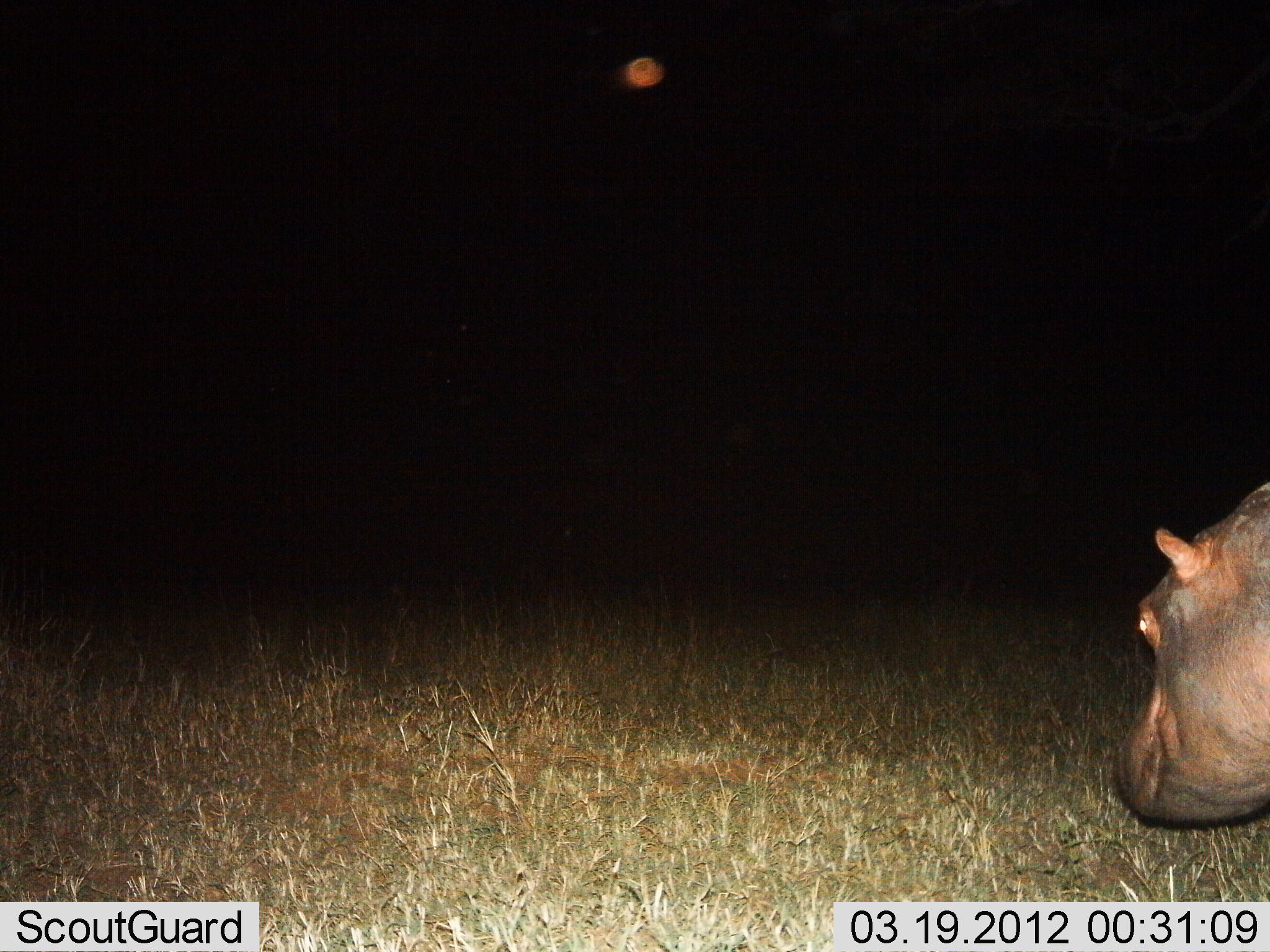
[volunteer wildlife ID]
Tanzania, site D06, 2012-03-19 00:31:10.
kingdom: Animalia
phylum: Chordata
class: Mammalia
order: Artiodactyla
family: Hippopotamidae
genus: Hippopotamus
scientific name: Hippopotamus amphibius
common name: hippopotamus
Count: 1.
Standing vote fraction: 57%.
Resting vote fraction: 0%.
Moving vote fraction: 14%.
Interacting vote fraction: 0%.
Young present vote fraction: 0%.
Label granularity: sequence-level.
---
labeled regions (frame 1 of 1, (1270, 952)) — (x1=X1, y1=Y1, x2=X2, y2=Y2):
animal: (x1=1116, y1=481, x2=1269, y2=825)